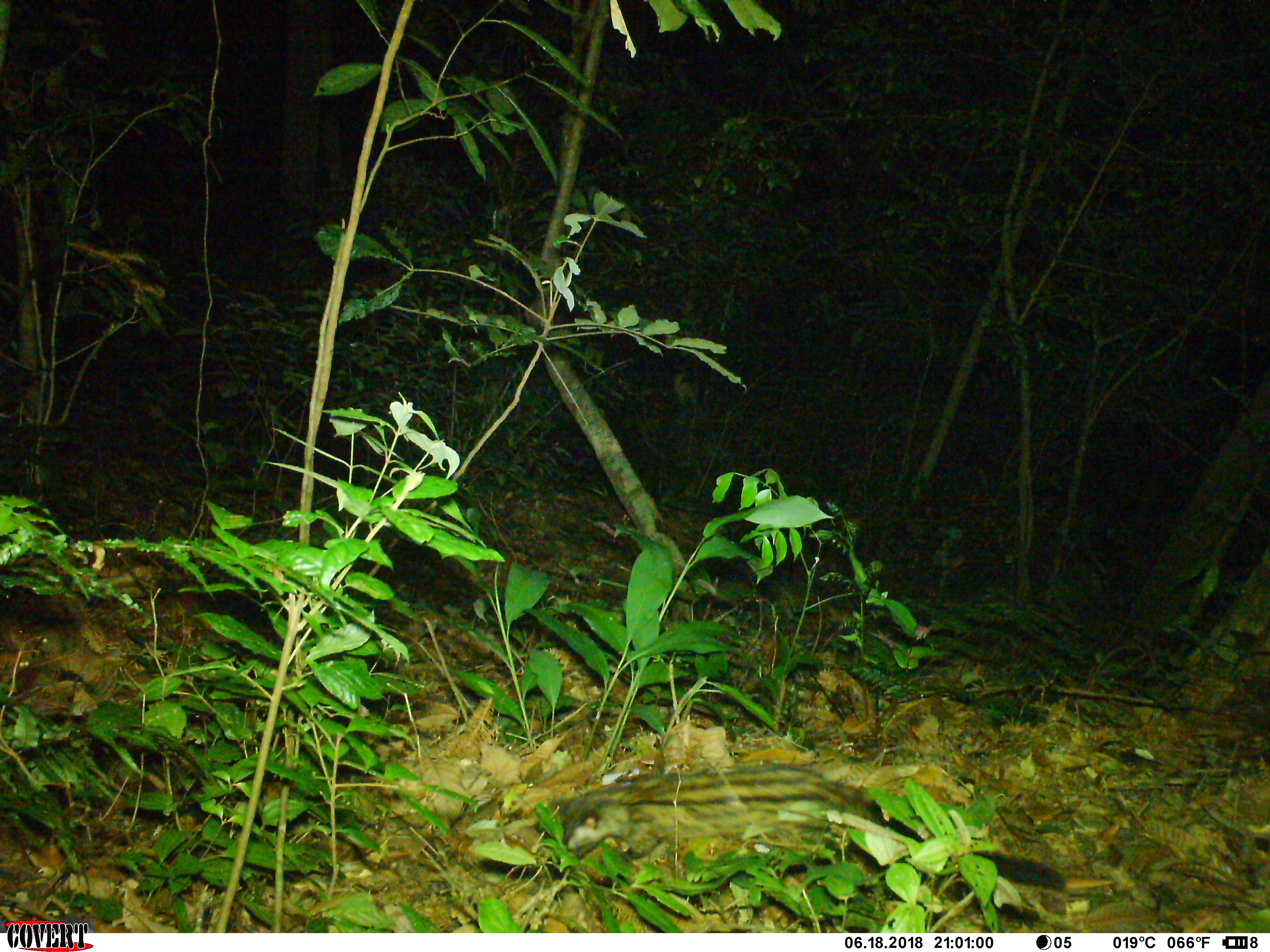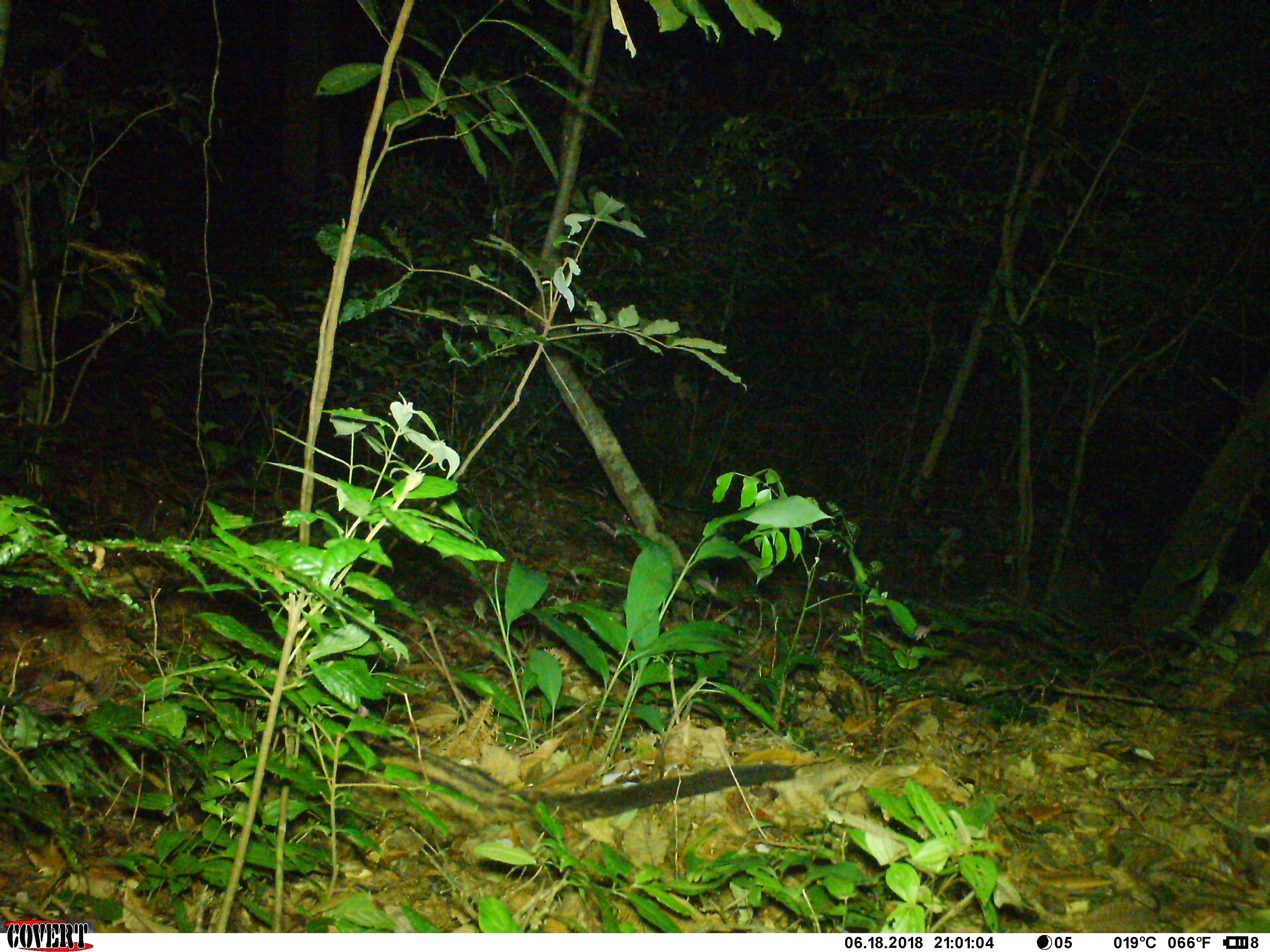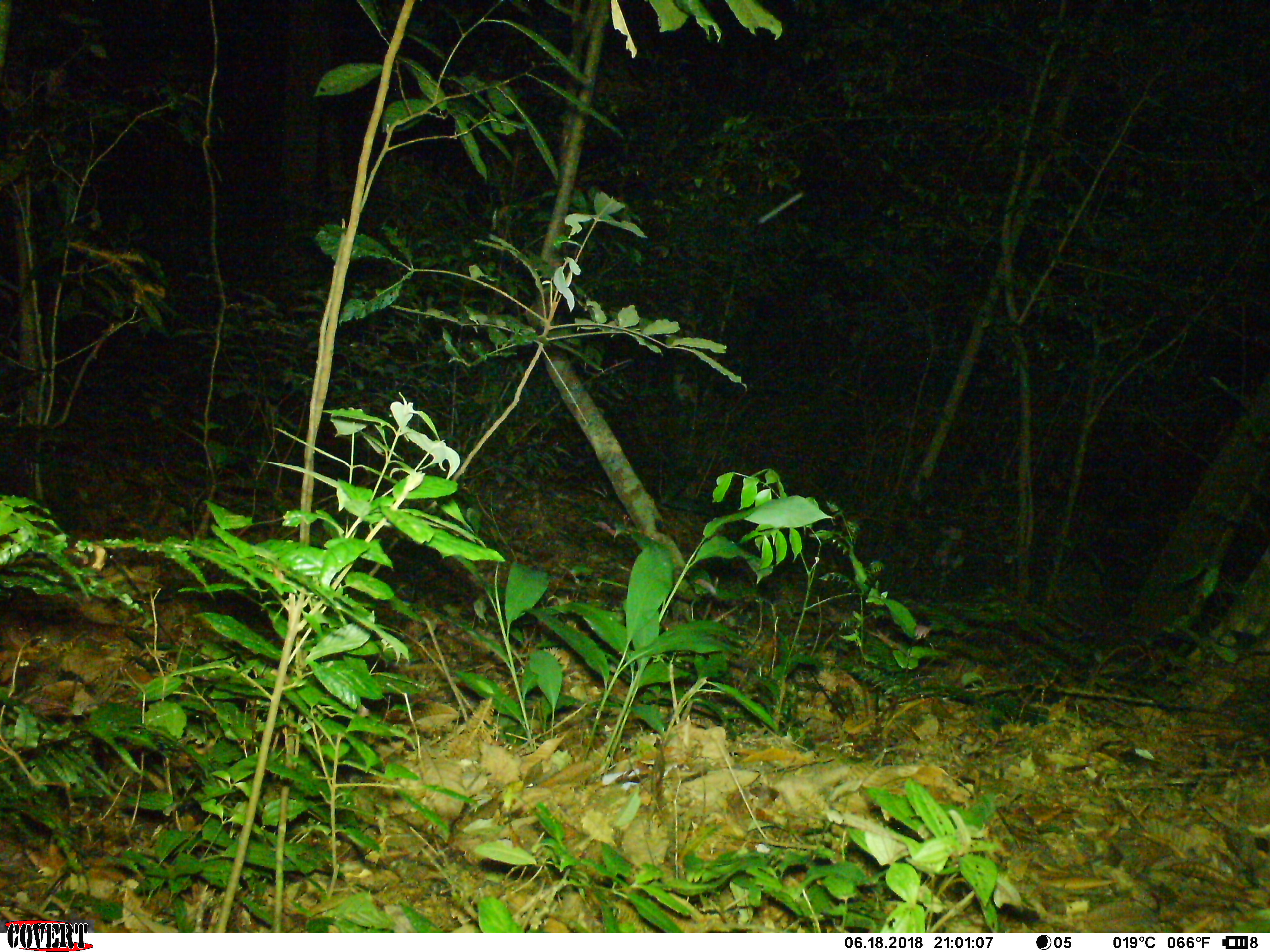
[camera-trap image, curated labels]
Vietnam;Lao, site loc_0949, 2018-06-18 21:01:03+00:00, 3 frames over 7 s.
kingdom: Animalia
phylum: Chordata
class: Mammalia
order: Carnivora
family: Viverridae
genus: Paradoxurus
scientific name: Paradoxurus hermaphroditus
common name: common palm civet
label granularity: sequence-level